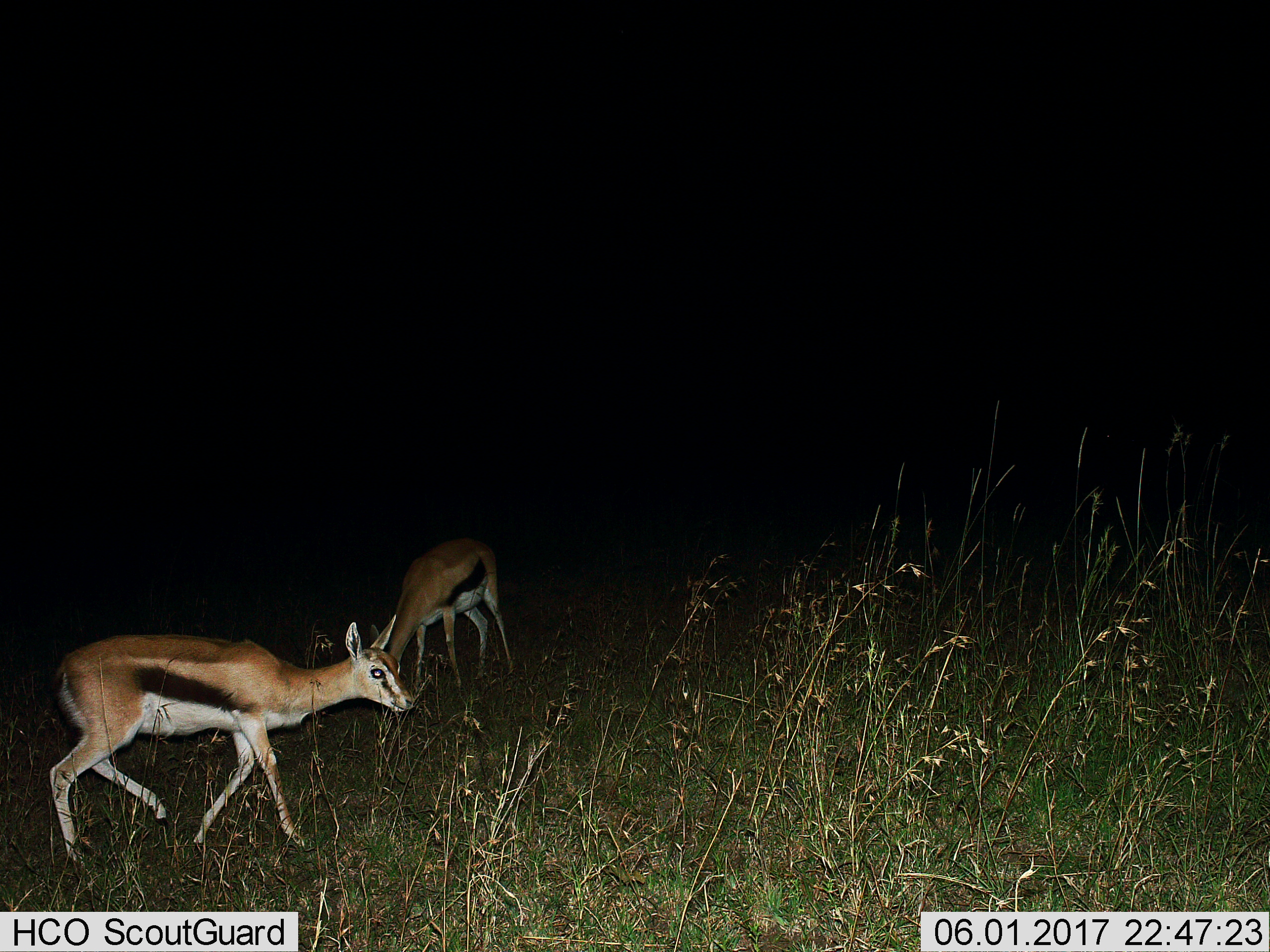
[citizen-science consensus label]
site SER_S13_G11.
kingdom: Animalia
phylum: Chordata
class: Mammalia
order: Artiodactyla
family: Bovidae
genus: Eudorcas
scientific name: Eudorcas thomsonii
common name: thomson's gazelle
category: gazellethomsons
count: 2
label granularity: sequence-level